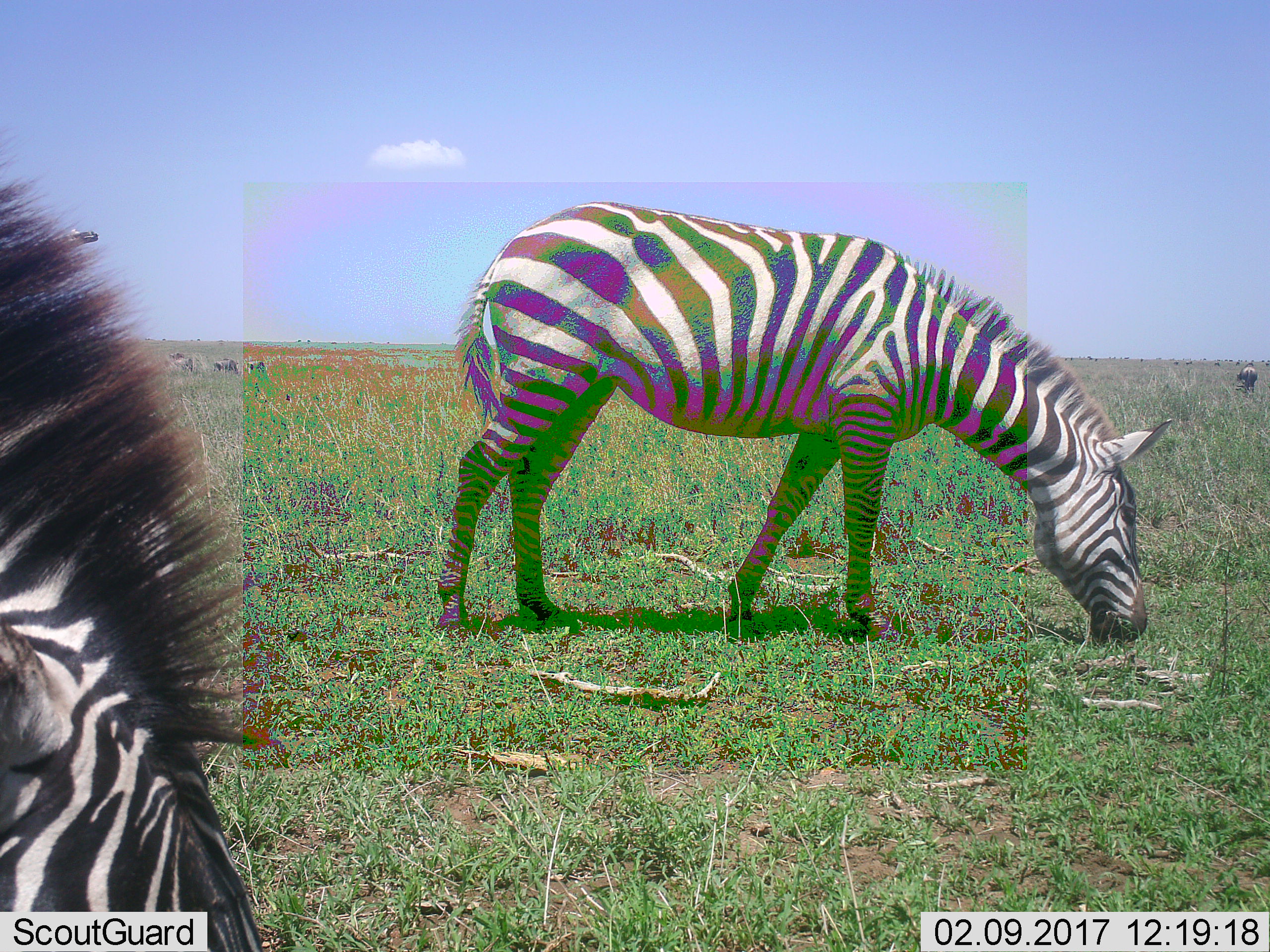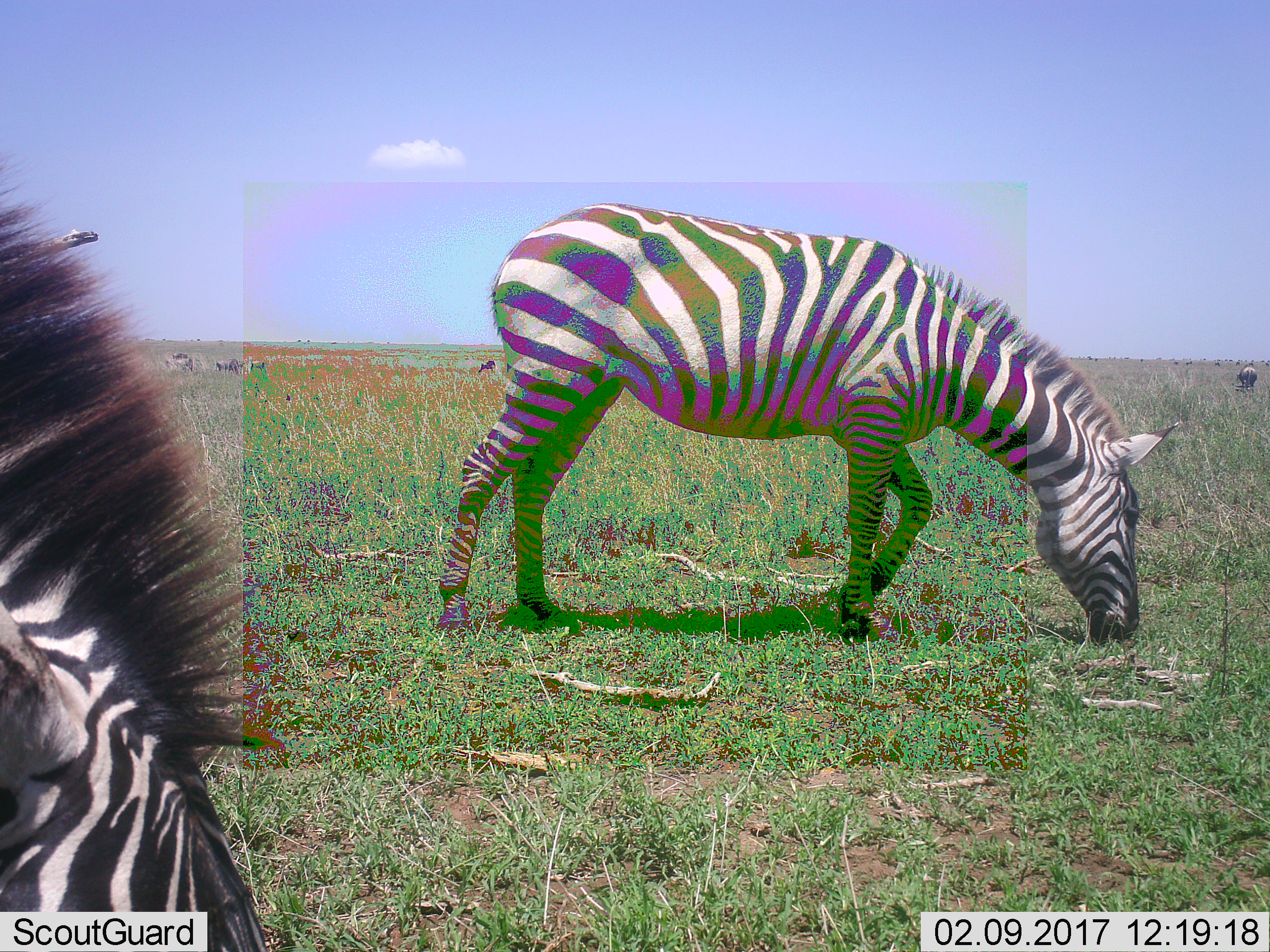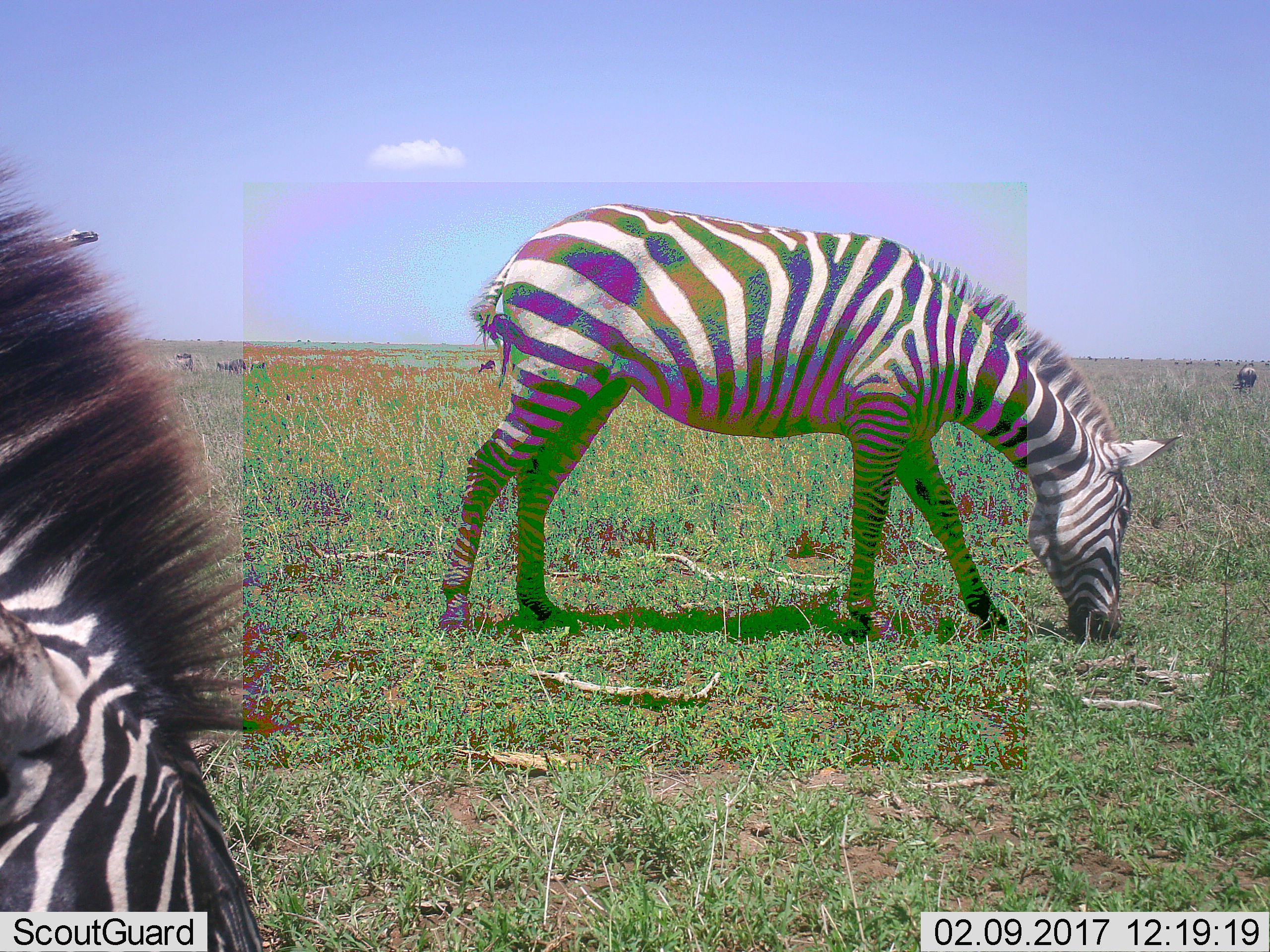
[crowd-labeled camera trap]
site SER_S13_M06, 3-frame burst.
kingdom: Animalia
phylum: Chordata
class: Mammalia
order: Perissodactyla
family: Equidae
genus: Equus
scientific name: Equus quagga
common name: plains zebra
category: zebraplains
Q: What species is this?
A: Zebraplains (plains zebra) (Equus quagga).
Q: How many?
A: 2.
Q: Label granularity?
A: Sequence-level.